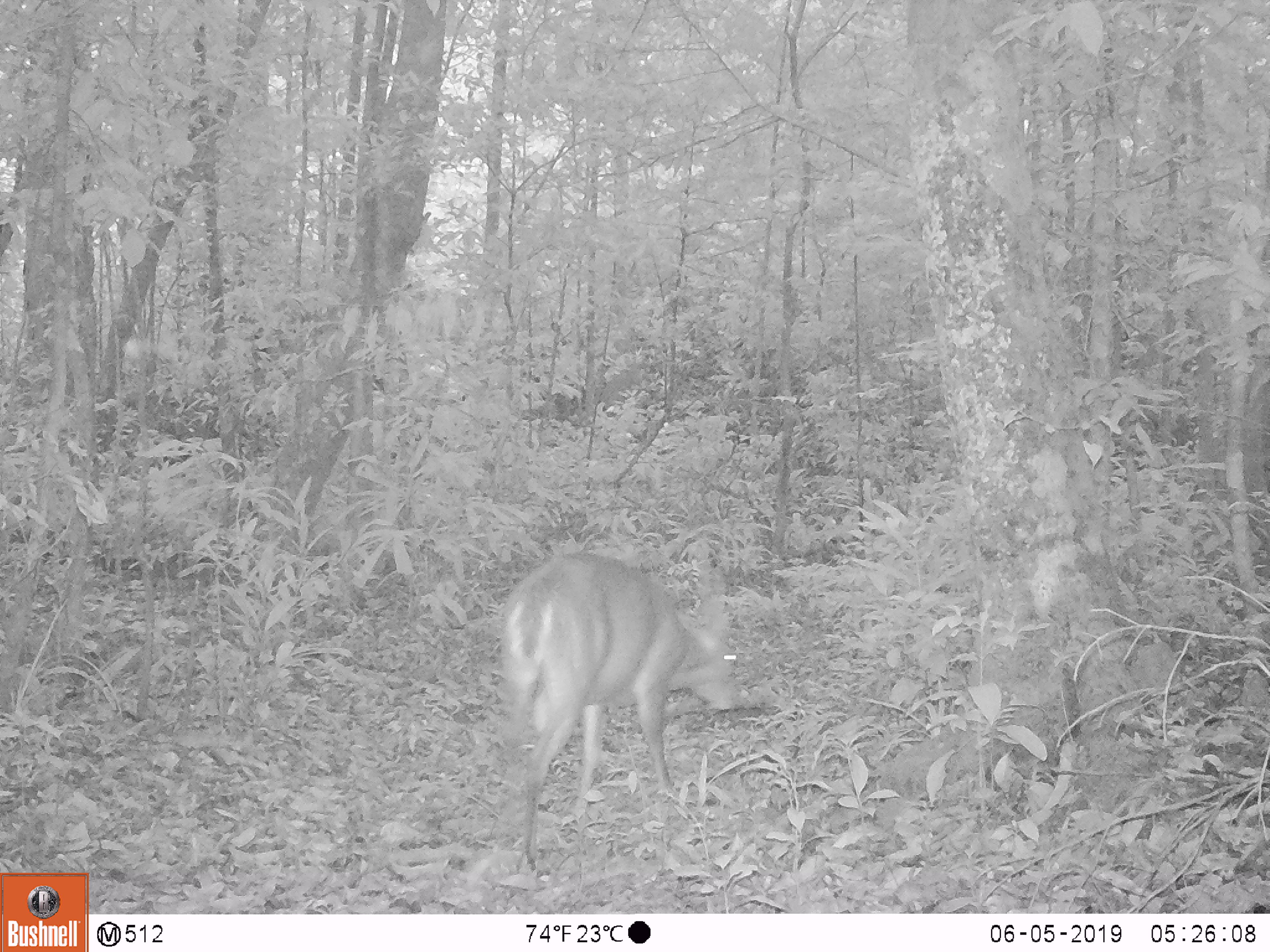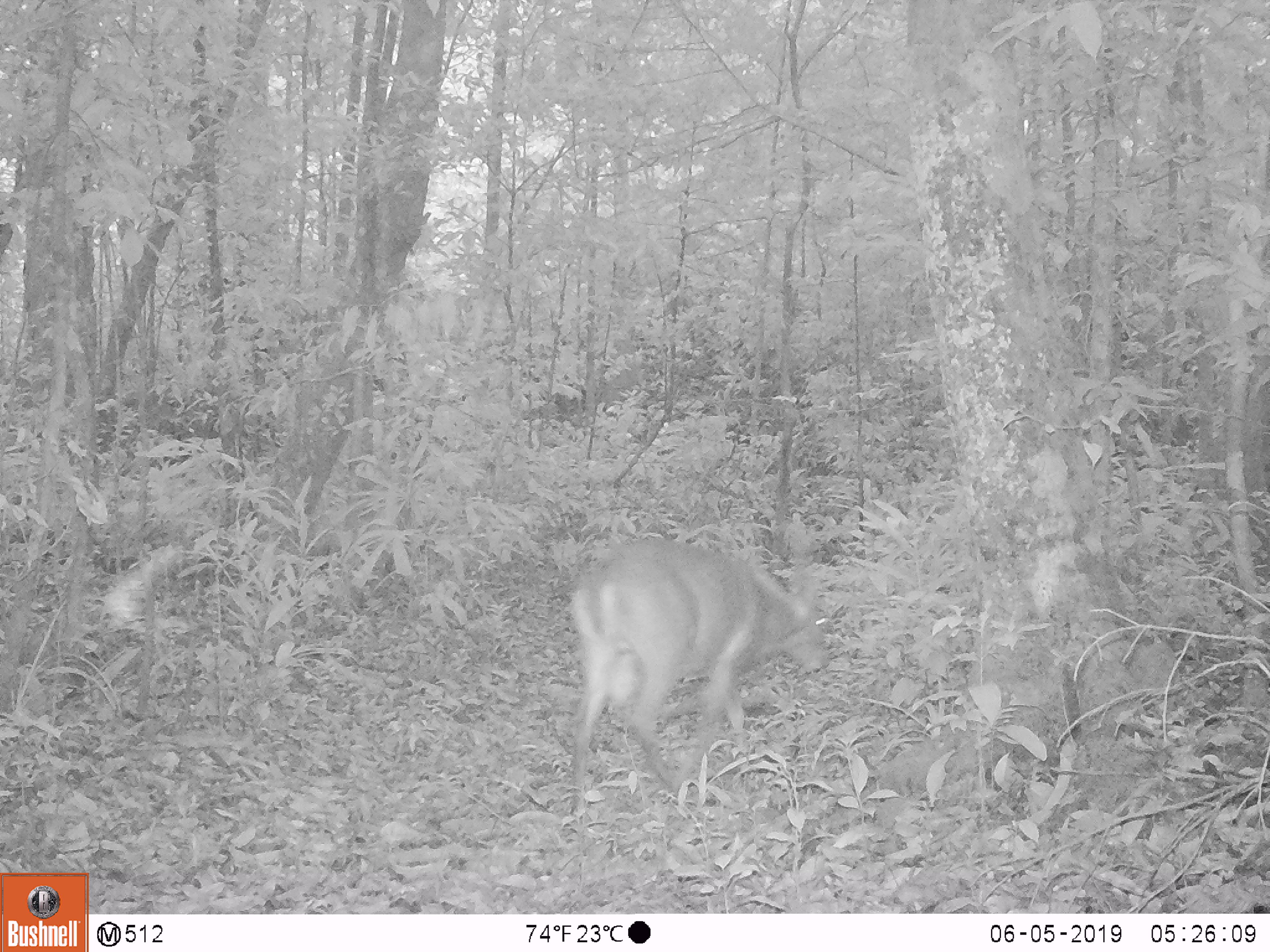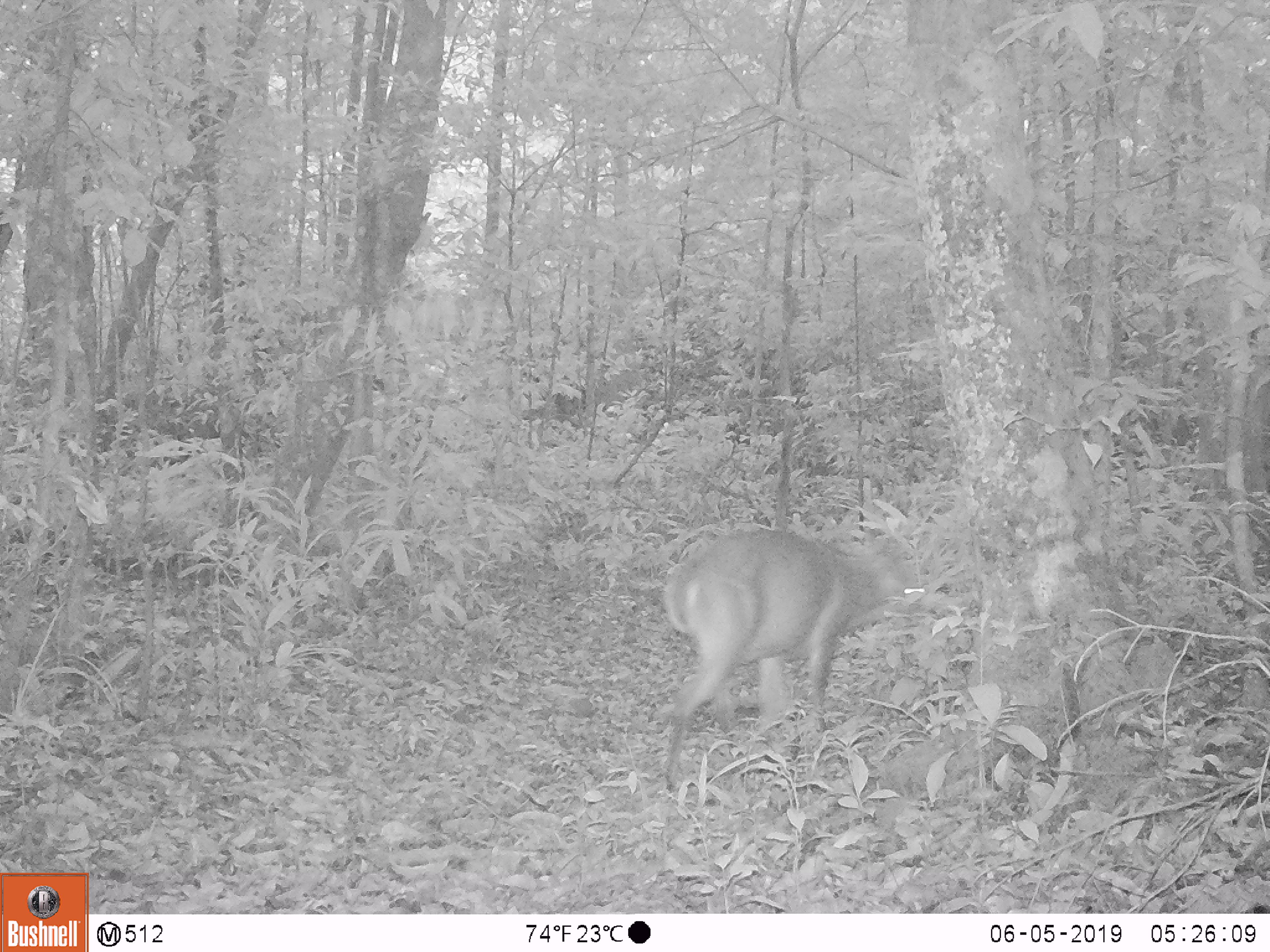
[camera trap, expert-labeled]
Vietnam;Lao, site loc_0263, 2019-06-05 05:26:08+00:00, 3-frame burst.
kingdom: Animalia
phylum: Chordata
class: Mammalia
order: Artiodactyla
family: Cervidae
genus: Muntiacus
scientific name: Muntiacus vuquangensis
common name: large-antlered muntjac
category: large antlered muntjac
Large antlered muntjac (large-antlered muntjac) (Muntiacus vuquangensis). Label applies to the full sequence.